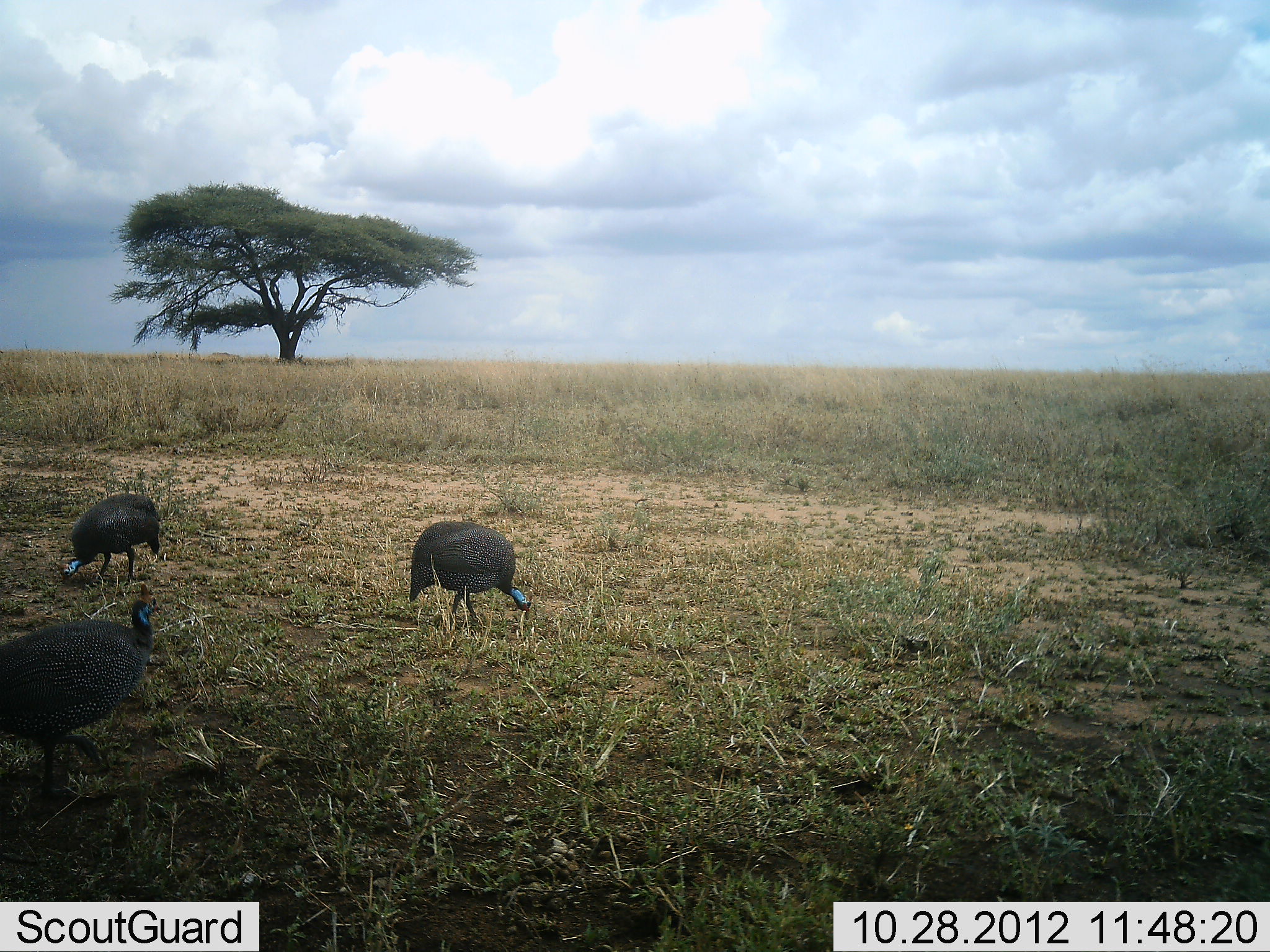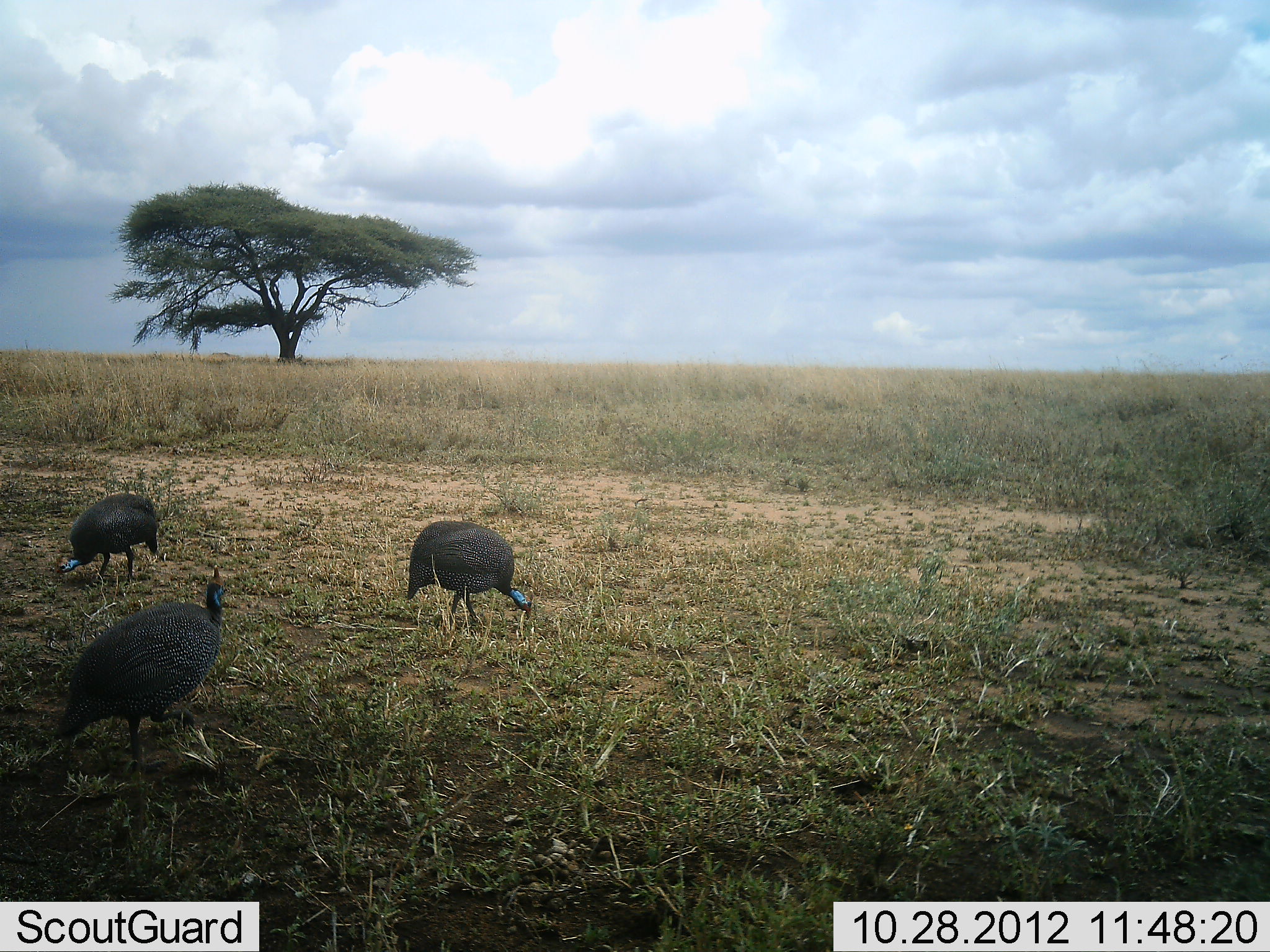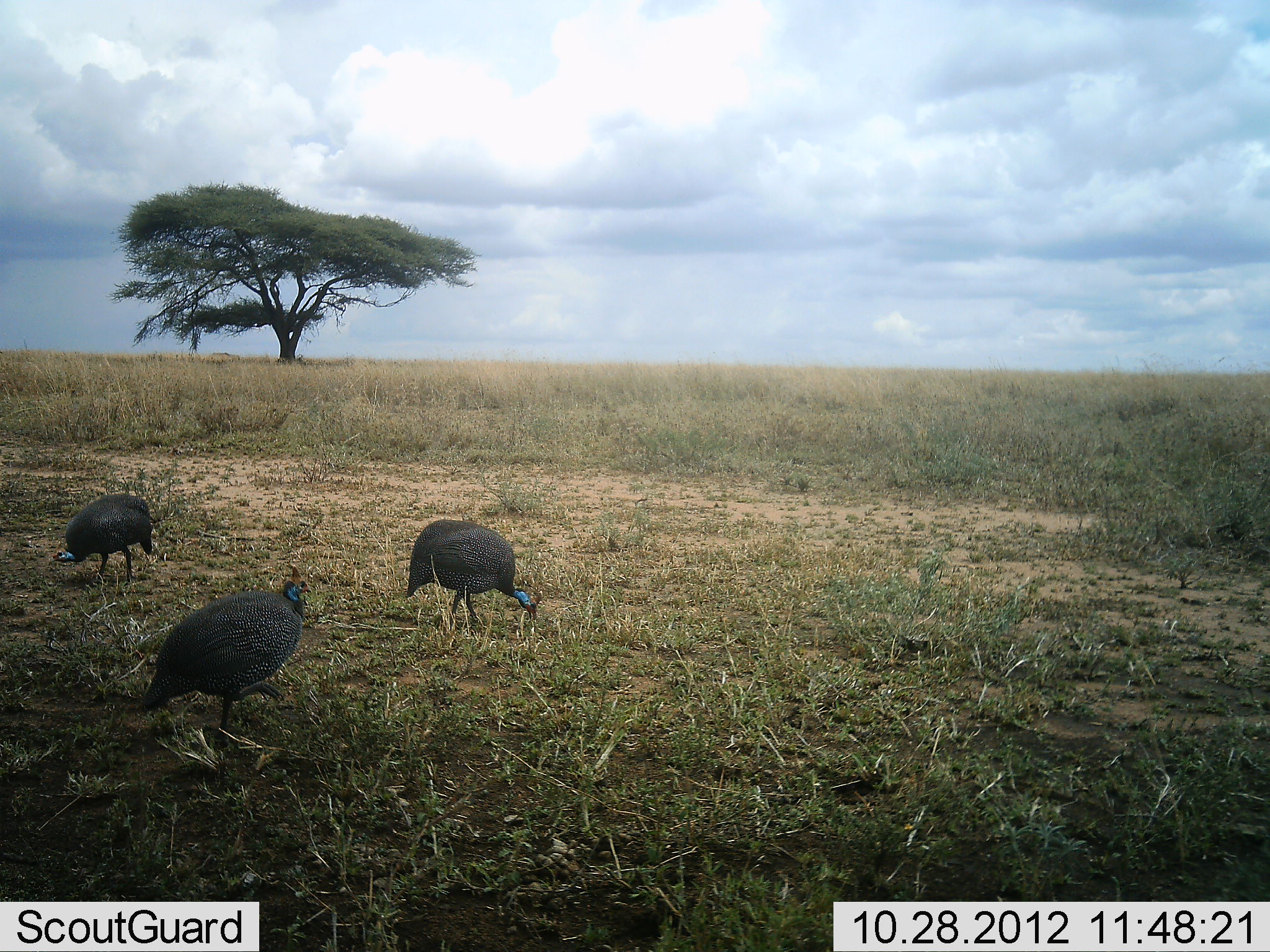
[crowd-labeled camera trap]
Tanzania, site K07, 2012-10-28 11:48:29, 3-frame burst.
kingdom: Animalia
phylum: Chordata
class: Aves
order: Galliformes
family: Numididae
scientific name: Numididae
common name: guinea fowl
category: guineafowl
Guineafowl (guinea fowl) (Numididae), count 3. Behavior (volunteer vote fractions): standing 10%, resting 0%, moving 80%, interacting 0%. Young present (vote fraction): 0%. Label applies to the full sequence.